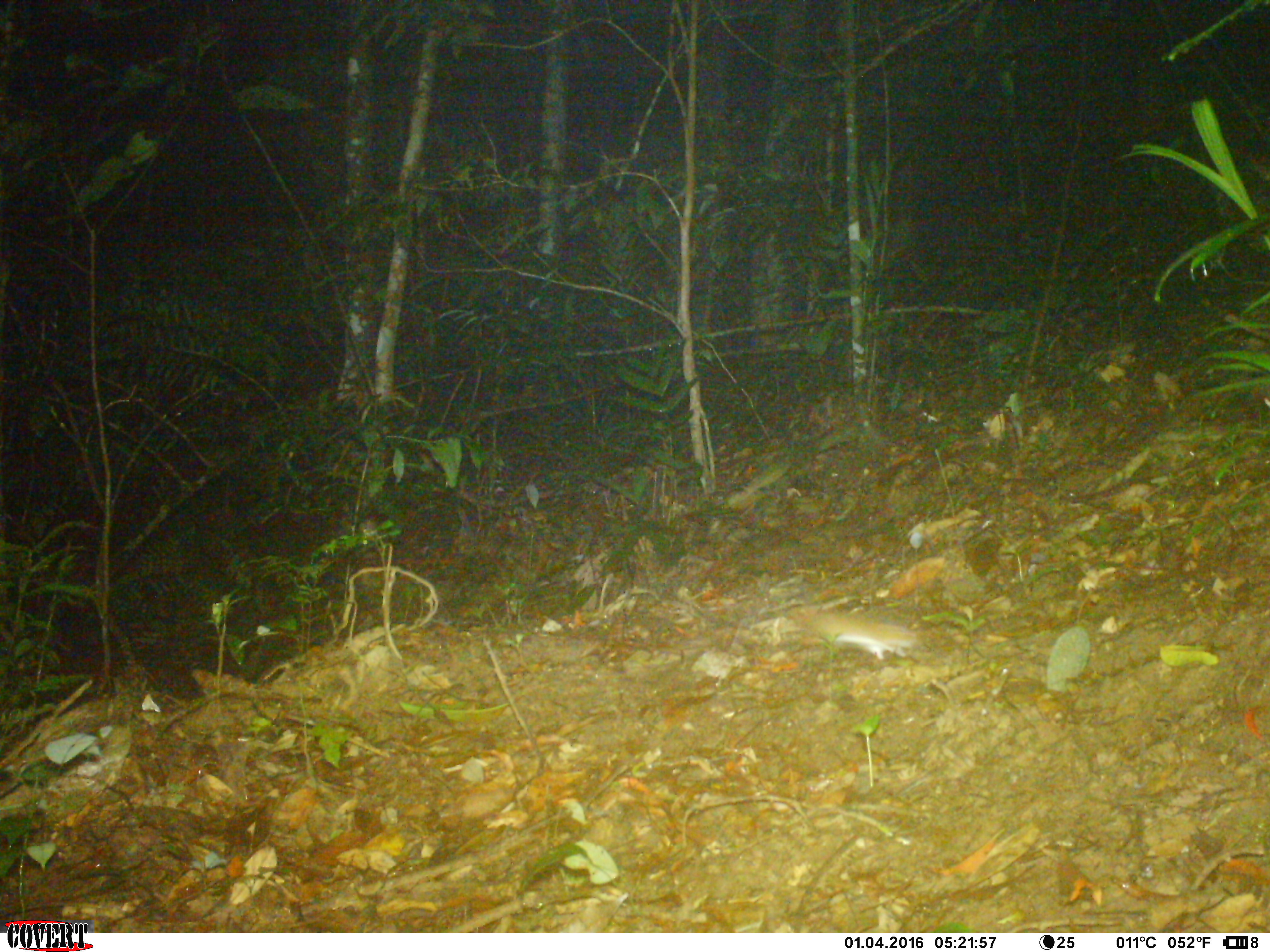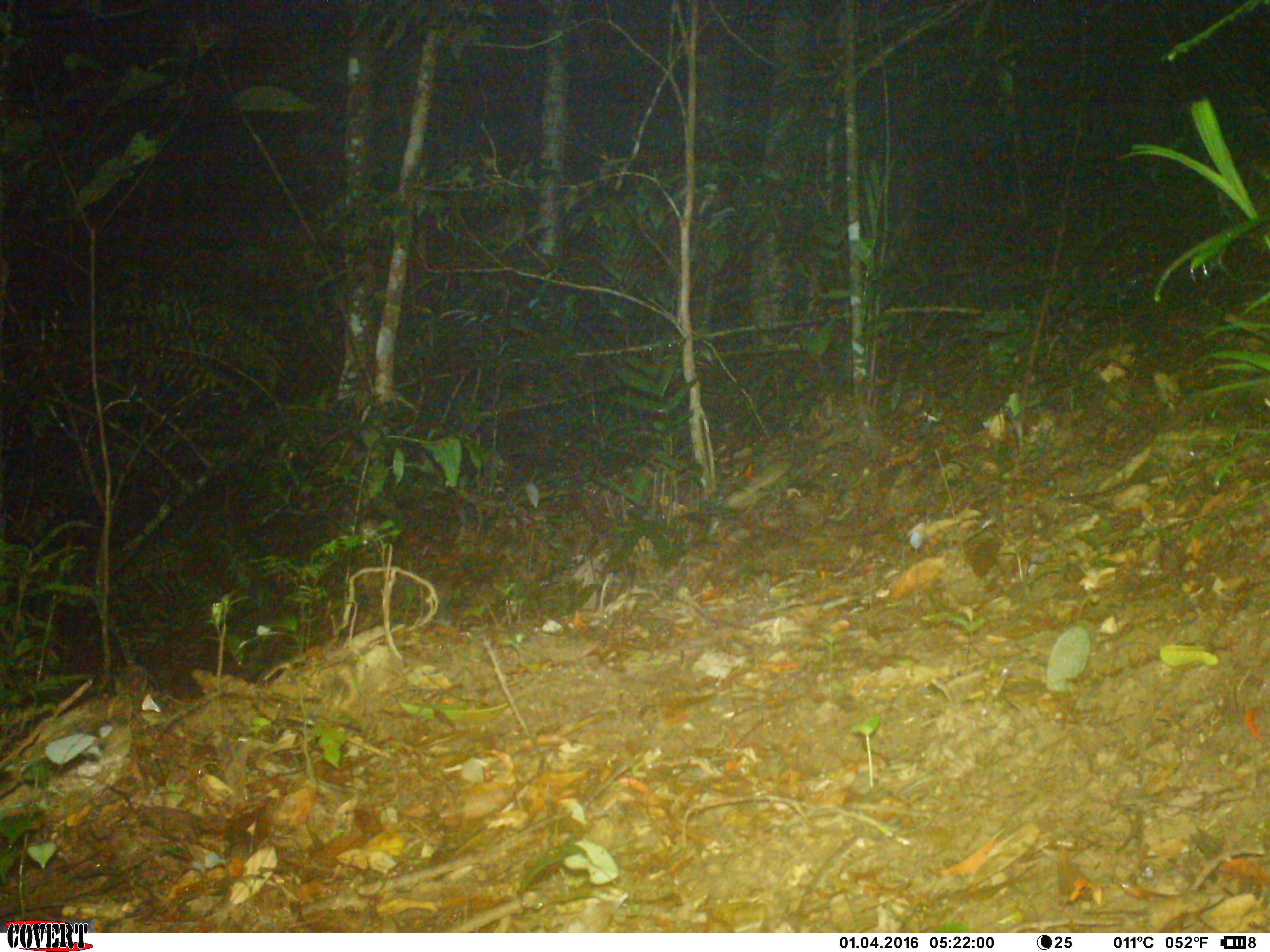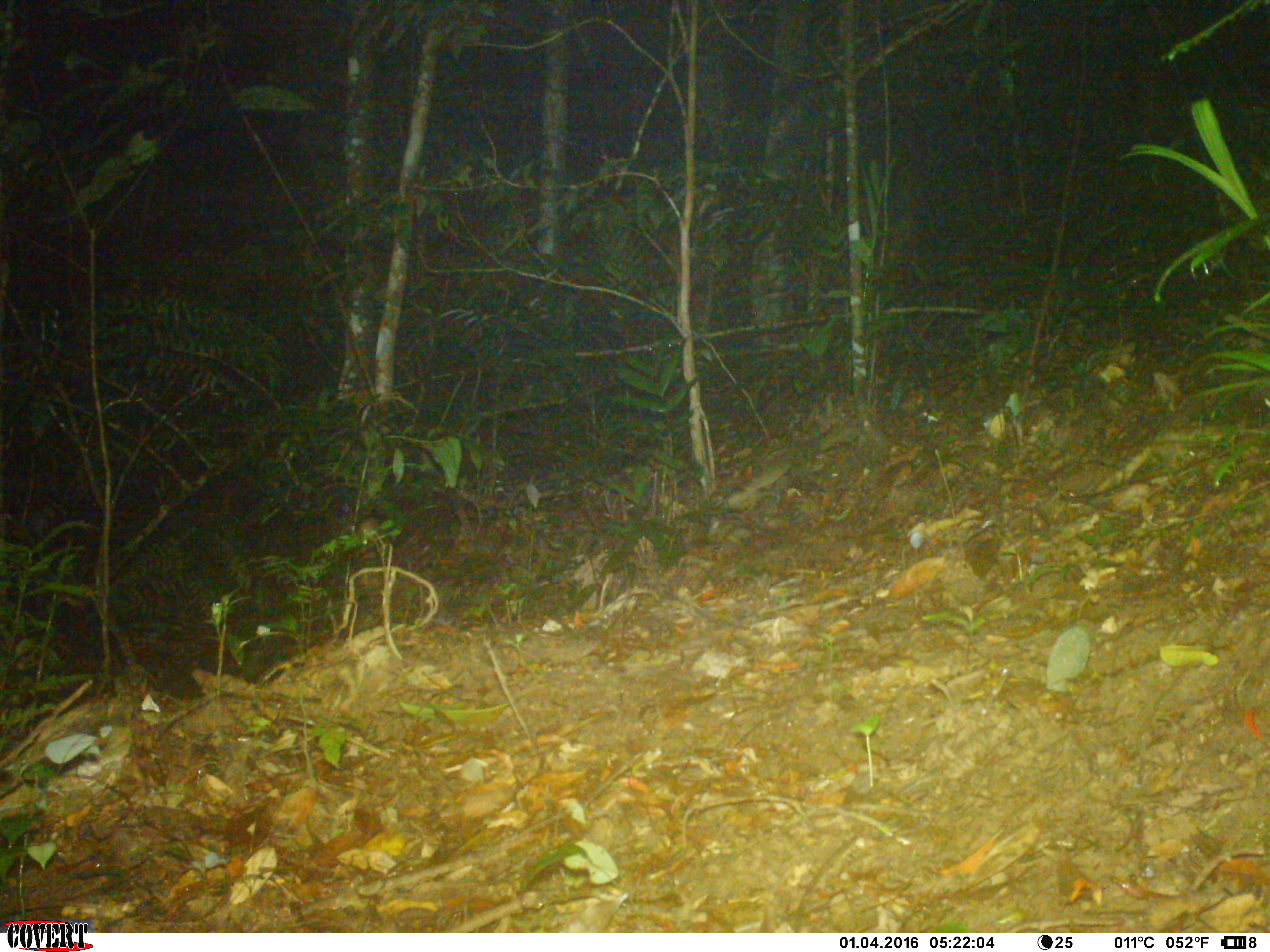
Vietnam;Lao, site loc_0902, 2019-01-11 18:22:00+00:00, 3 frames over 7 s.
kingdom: Animalia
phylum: Chordata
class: Mammalia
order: Rodentia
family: Muridae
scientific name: Muridae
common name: old-world mice and rats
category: unidentified murid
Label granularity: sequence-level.